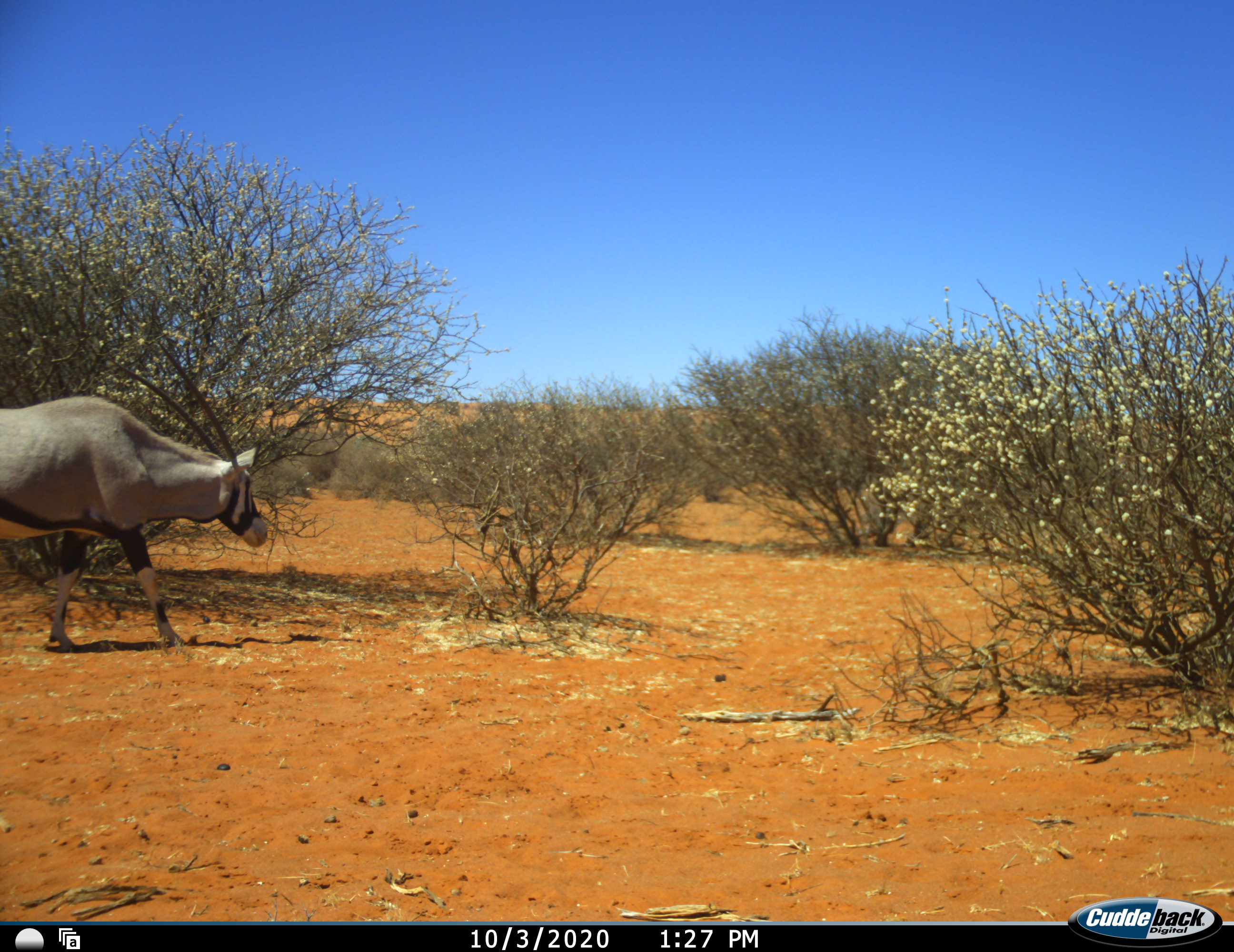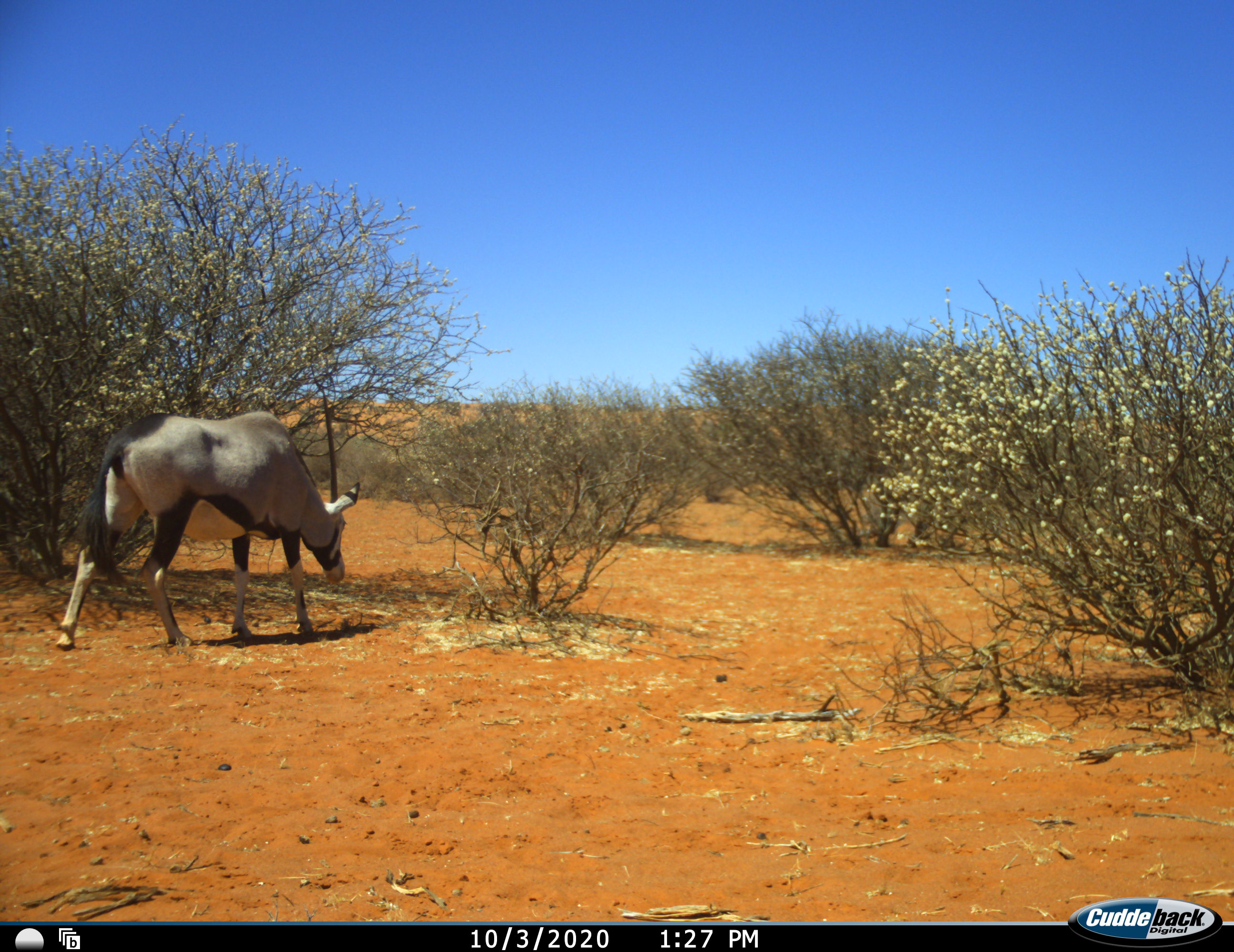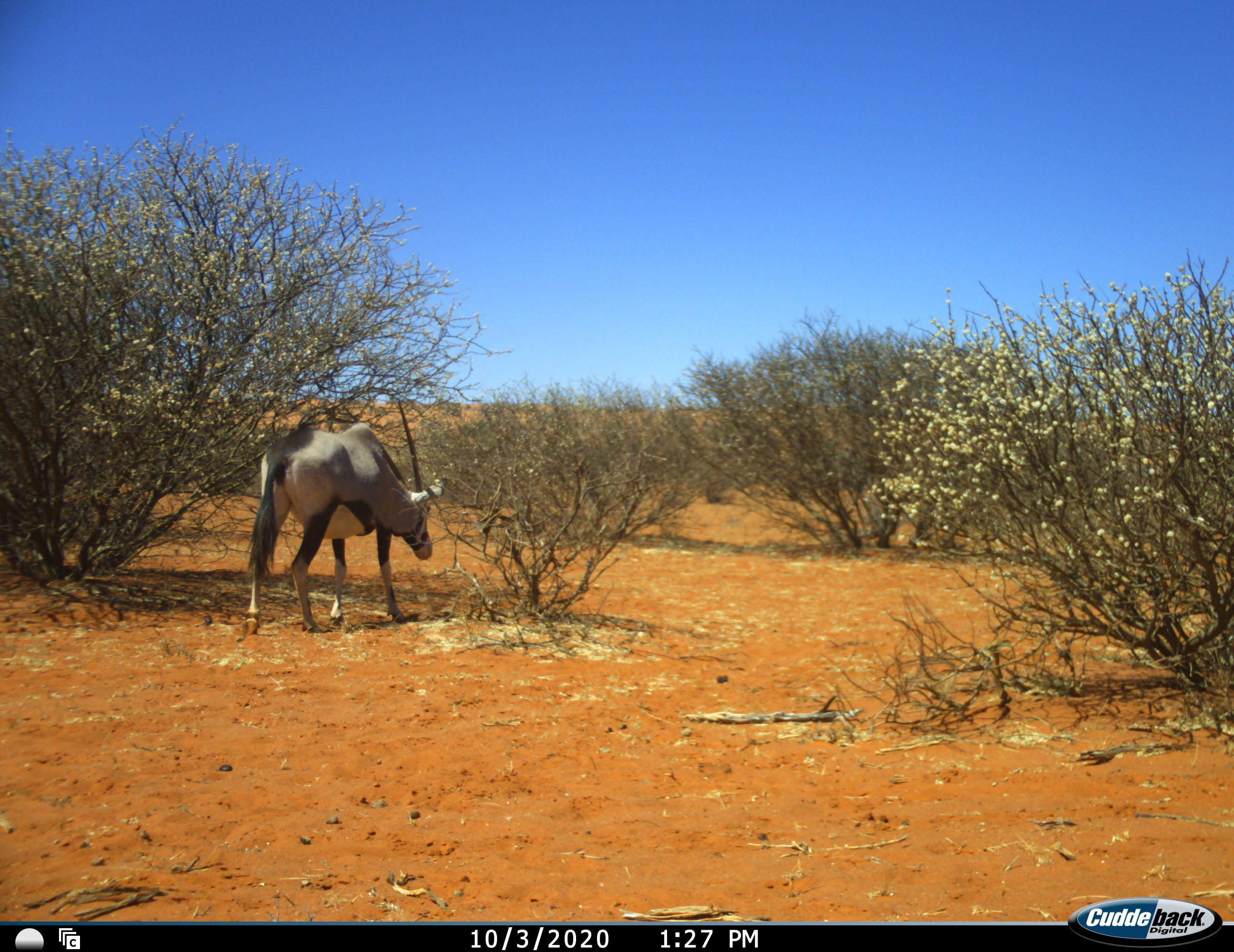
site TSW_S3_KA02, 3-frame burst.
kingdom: Animalia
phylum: Chordata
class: Mammalia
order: Artiodactyla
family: Bovidae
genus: Oryx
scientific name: Oryx gazella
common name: gemsbok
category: oryx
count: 1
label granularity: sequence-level